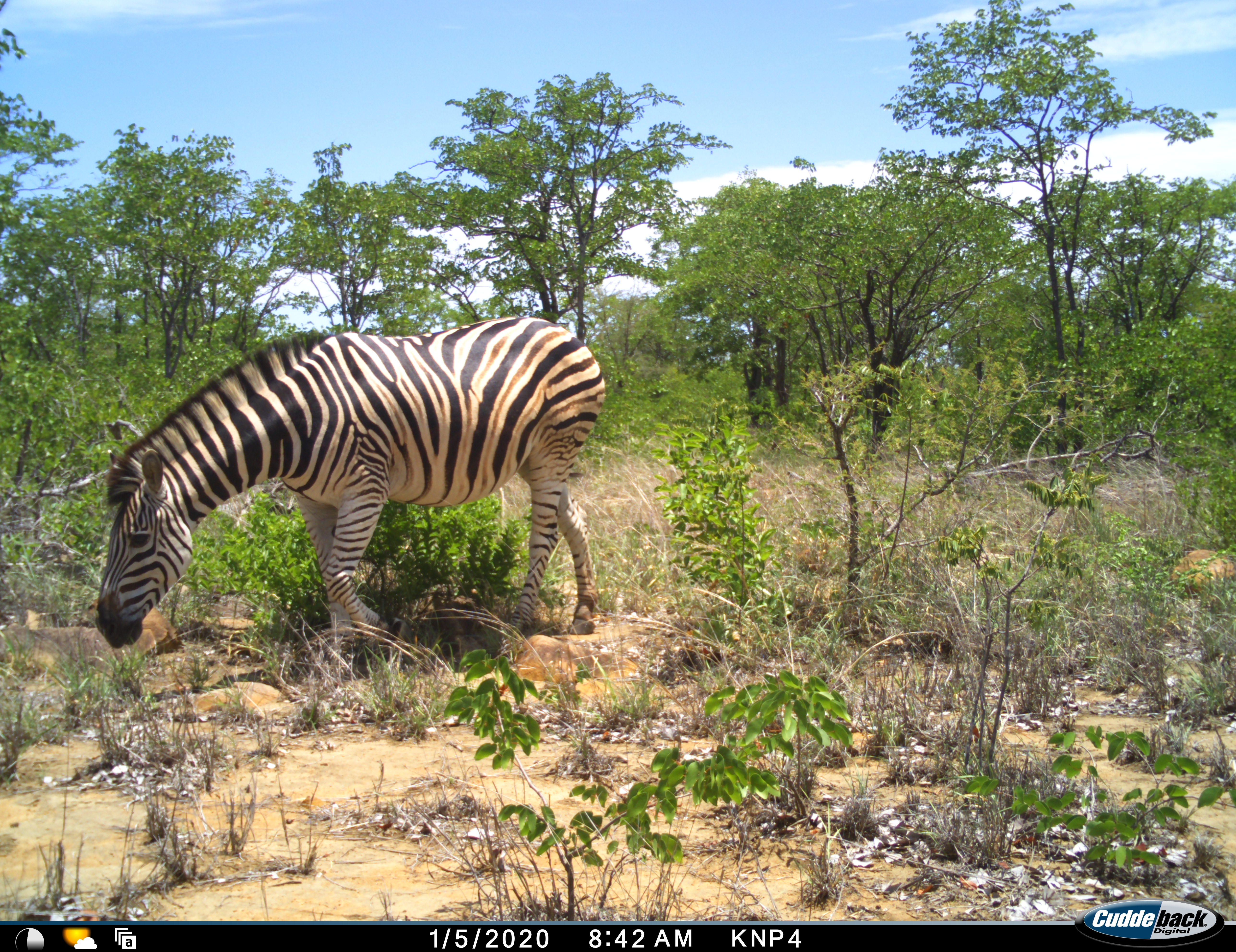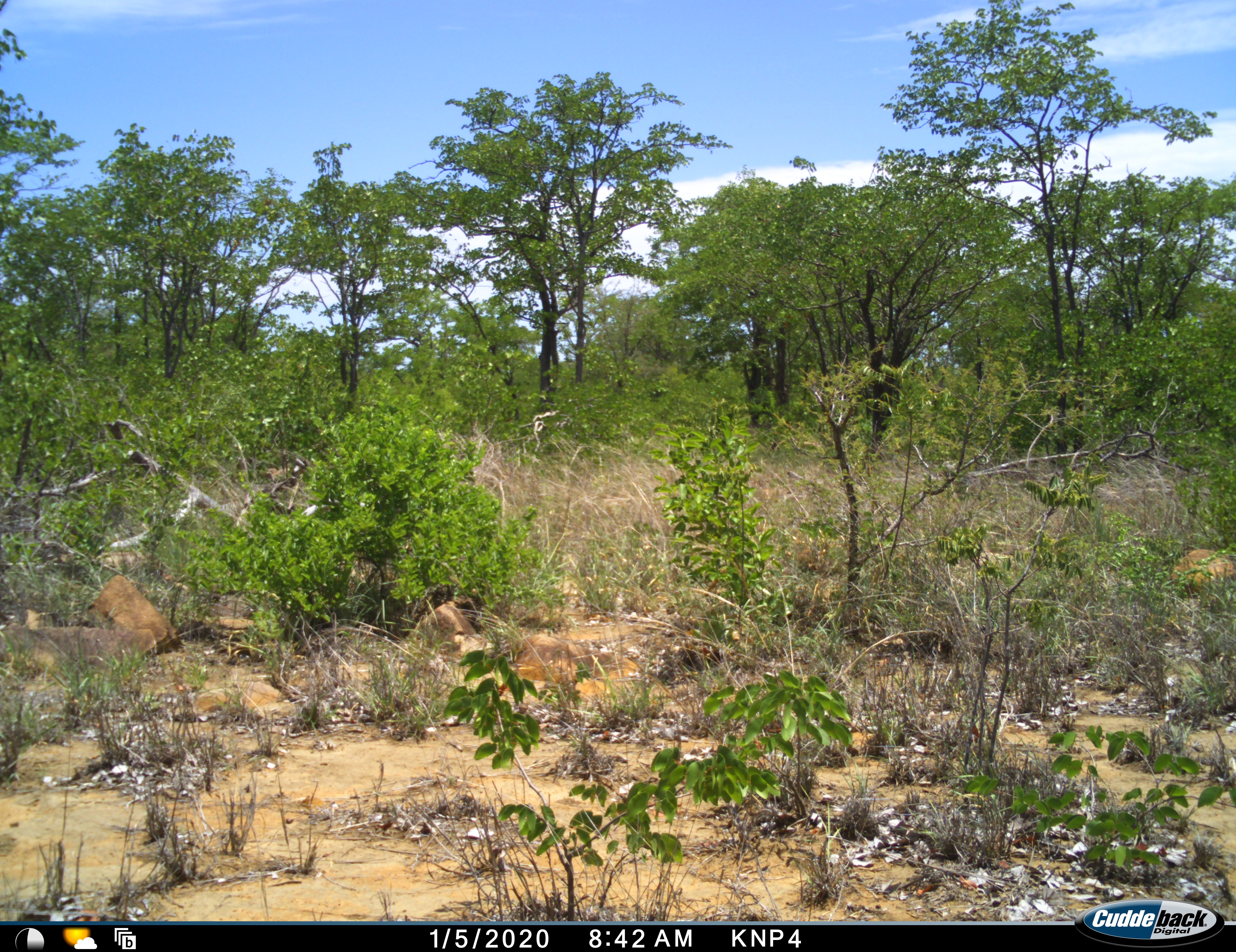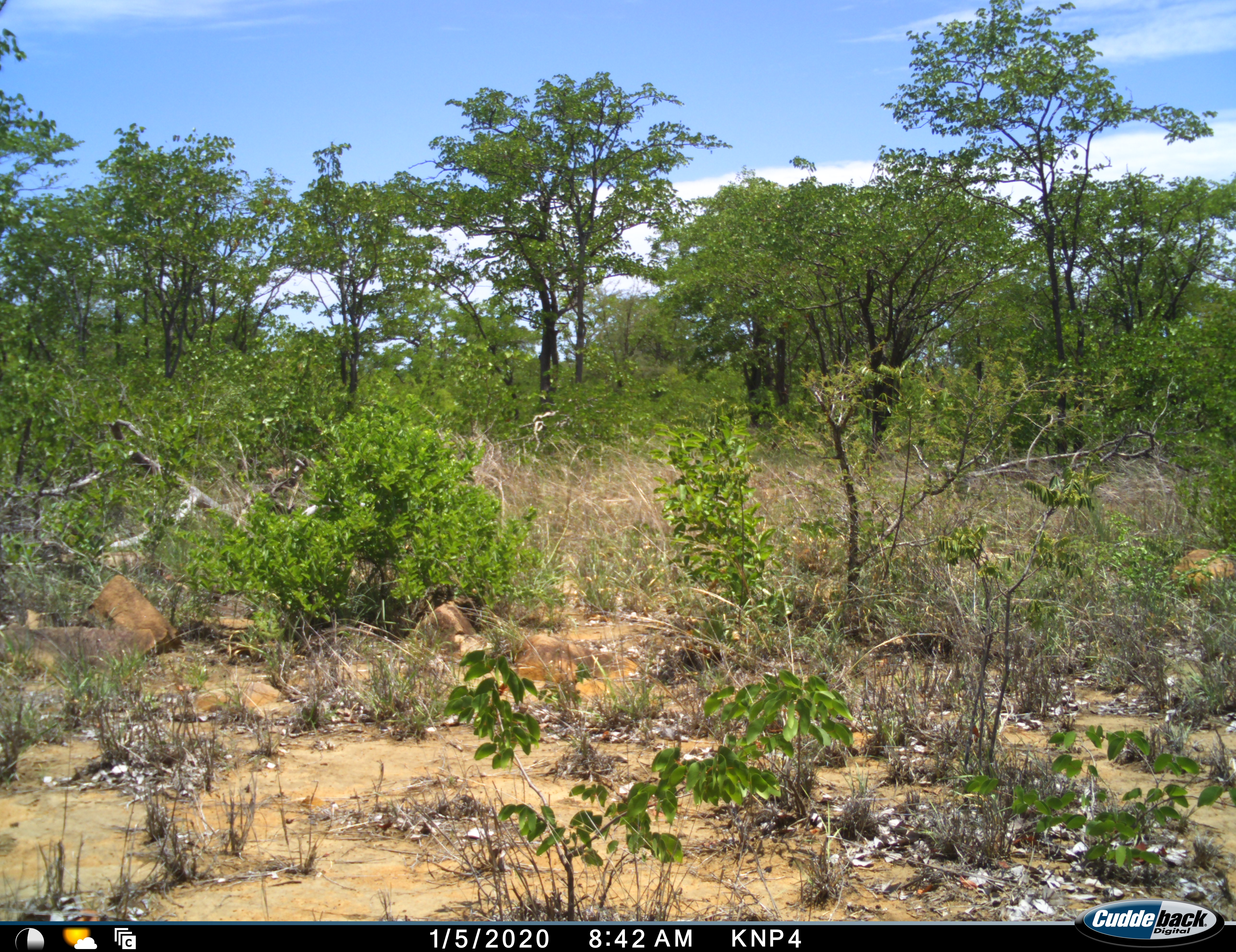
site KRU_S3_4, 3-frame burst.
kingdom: Animalia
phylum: Chordata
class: Mammalia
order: Perissodactyla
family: Equidae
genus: Equus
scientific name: Equus quagga burchellii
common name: burchell's zebra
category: zebraburchells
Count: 1.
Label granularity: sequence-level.